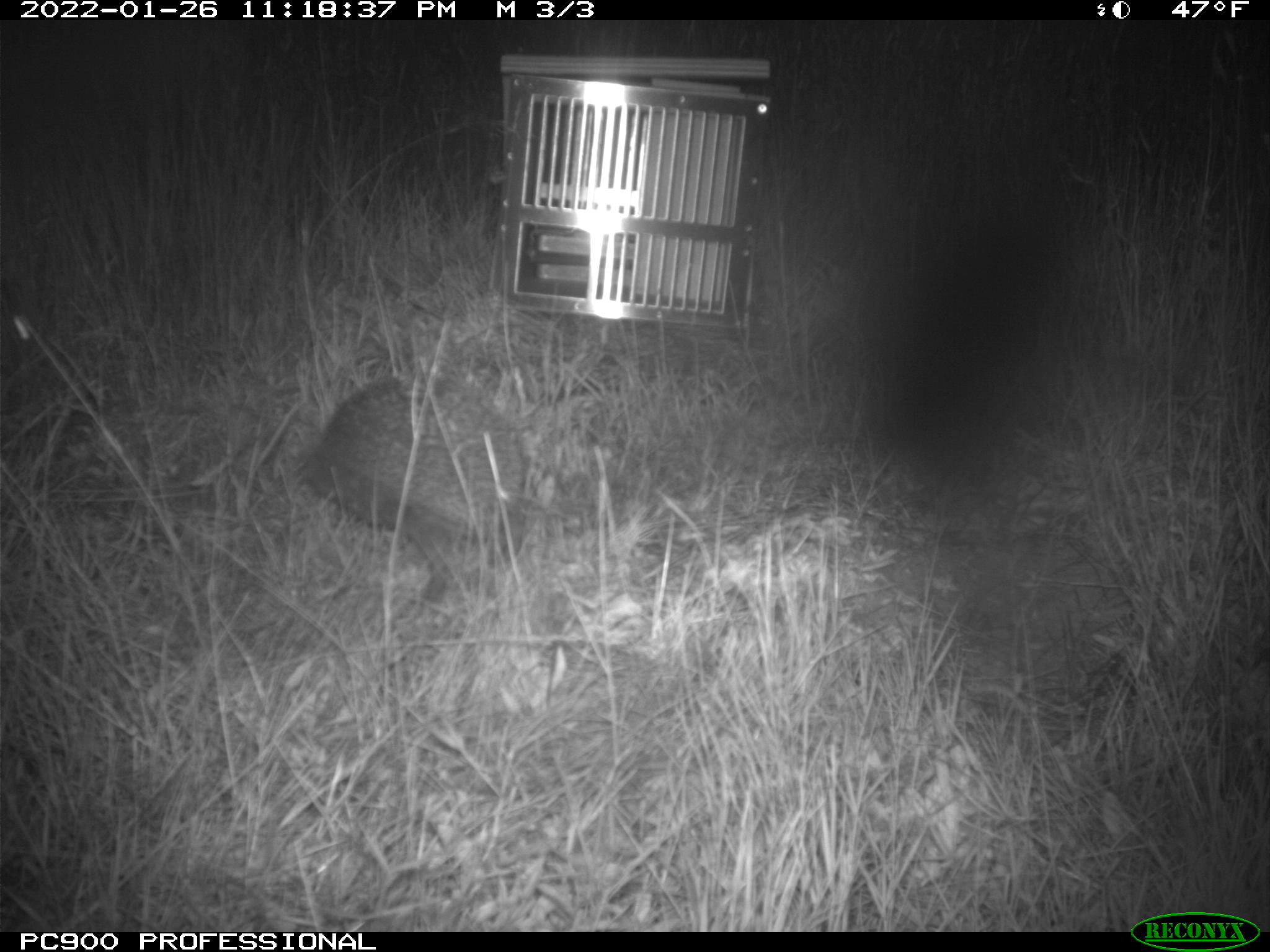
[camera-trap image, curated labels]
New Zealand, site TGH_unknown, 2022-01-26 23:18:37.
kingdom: Animalia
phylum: Chordata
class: Mammalia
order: Eulipotyphla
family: Erinaceidae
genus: Erinaceus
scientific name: Erinaceus europaeus europaeus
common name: european hedgehog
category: hedgehog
Hedgehog (european hedgehog) (Erinaceus europaeus europaeus).